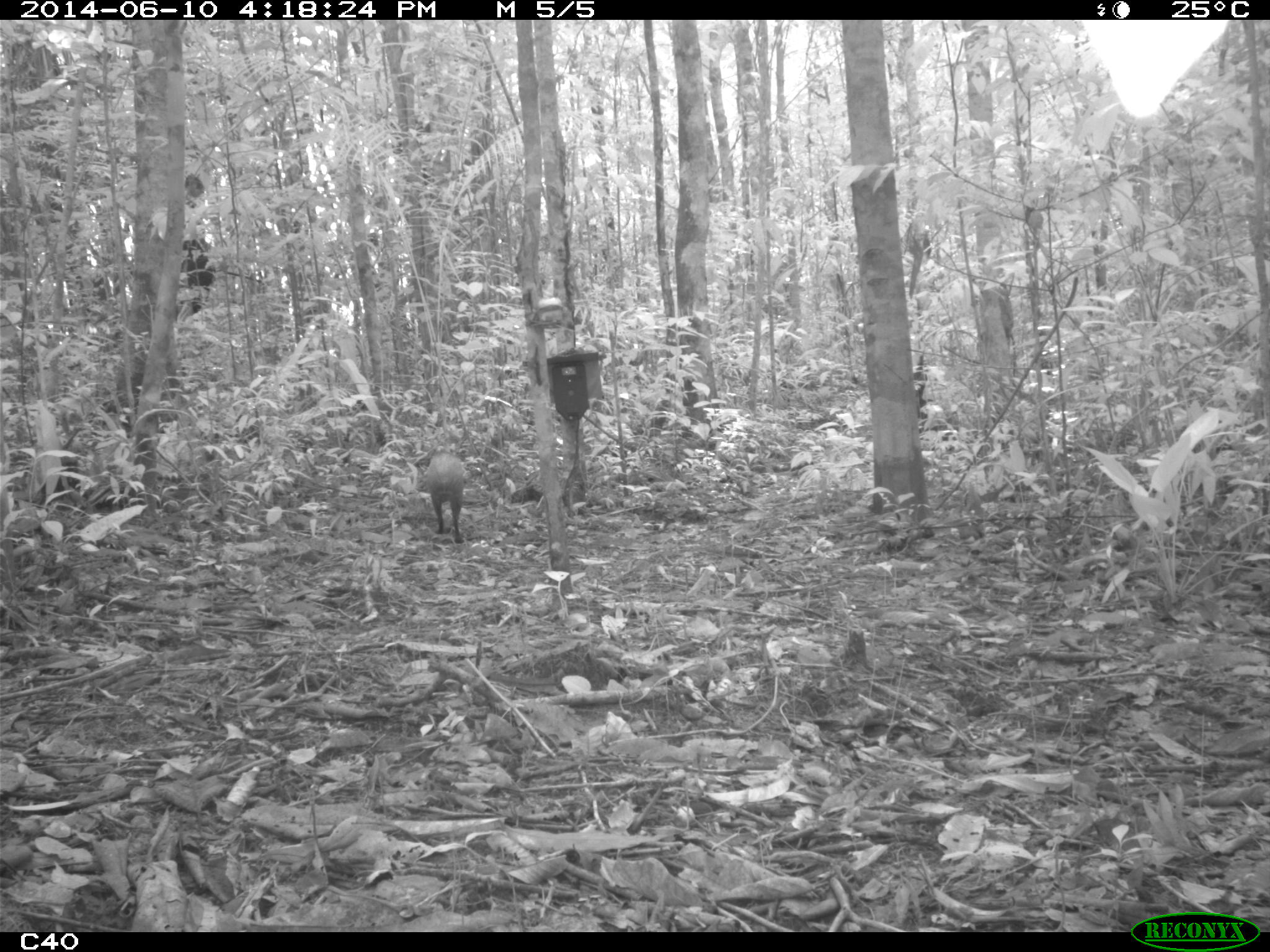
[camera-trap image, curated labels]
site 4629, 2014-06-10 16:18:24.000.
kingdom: Animalia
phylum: Chordata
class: Mammalia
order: Rodentia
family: Dasyproctidae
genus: Dasyprocta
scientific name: Dasyprocta leporina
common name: red-rumped agouti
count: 1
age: adult